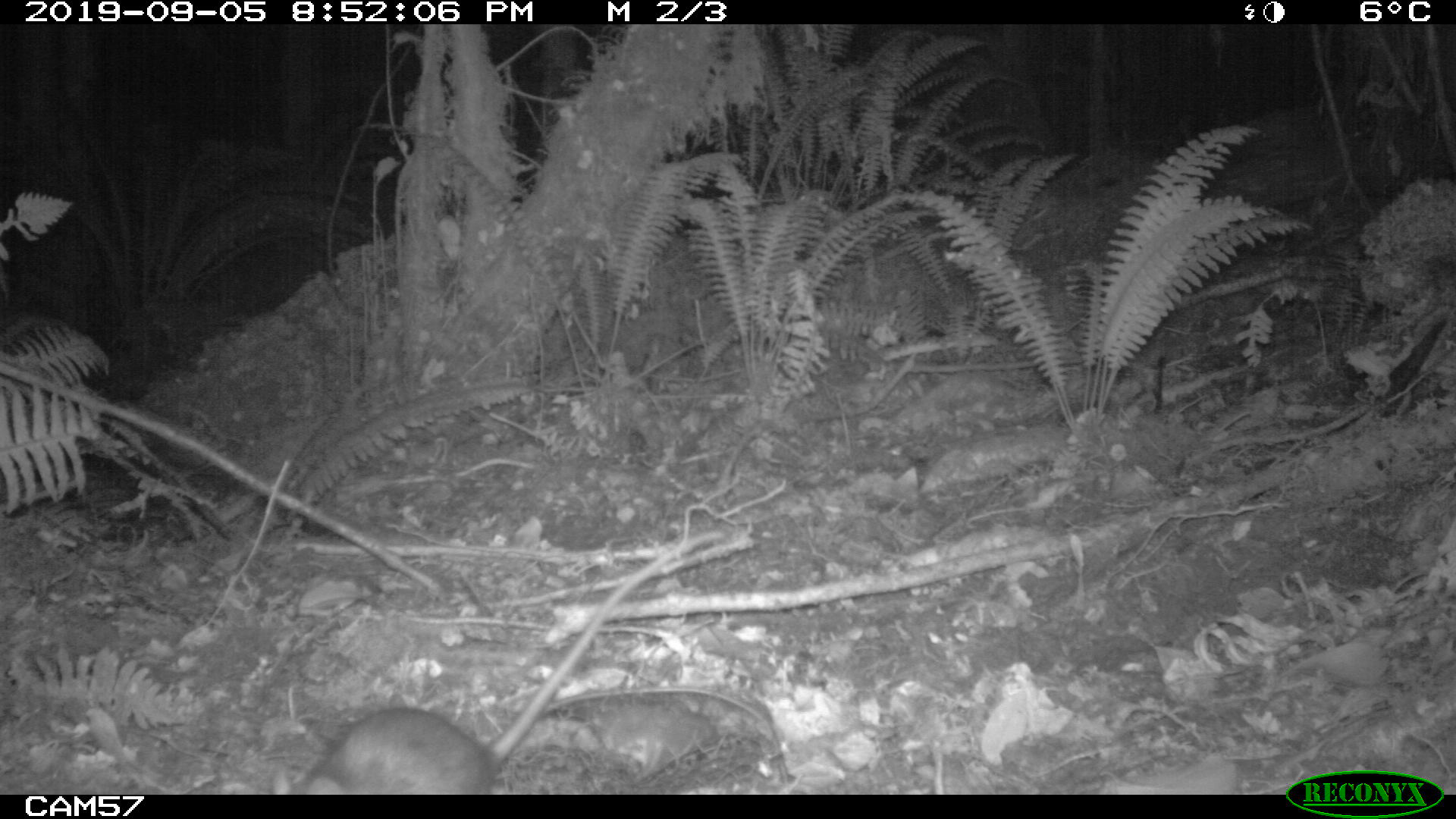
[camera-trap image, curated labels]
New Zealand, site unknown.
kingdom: Animalia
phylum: Chordata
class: Mammalia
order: Rodentia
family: Muridae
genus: Rattus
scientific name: Rattus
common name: rat